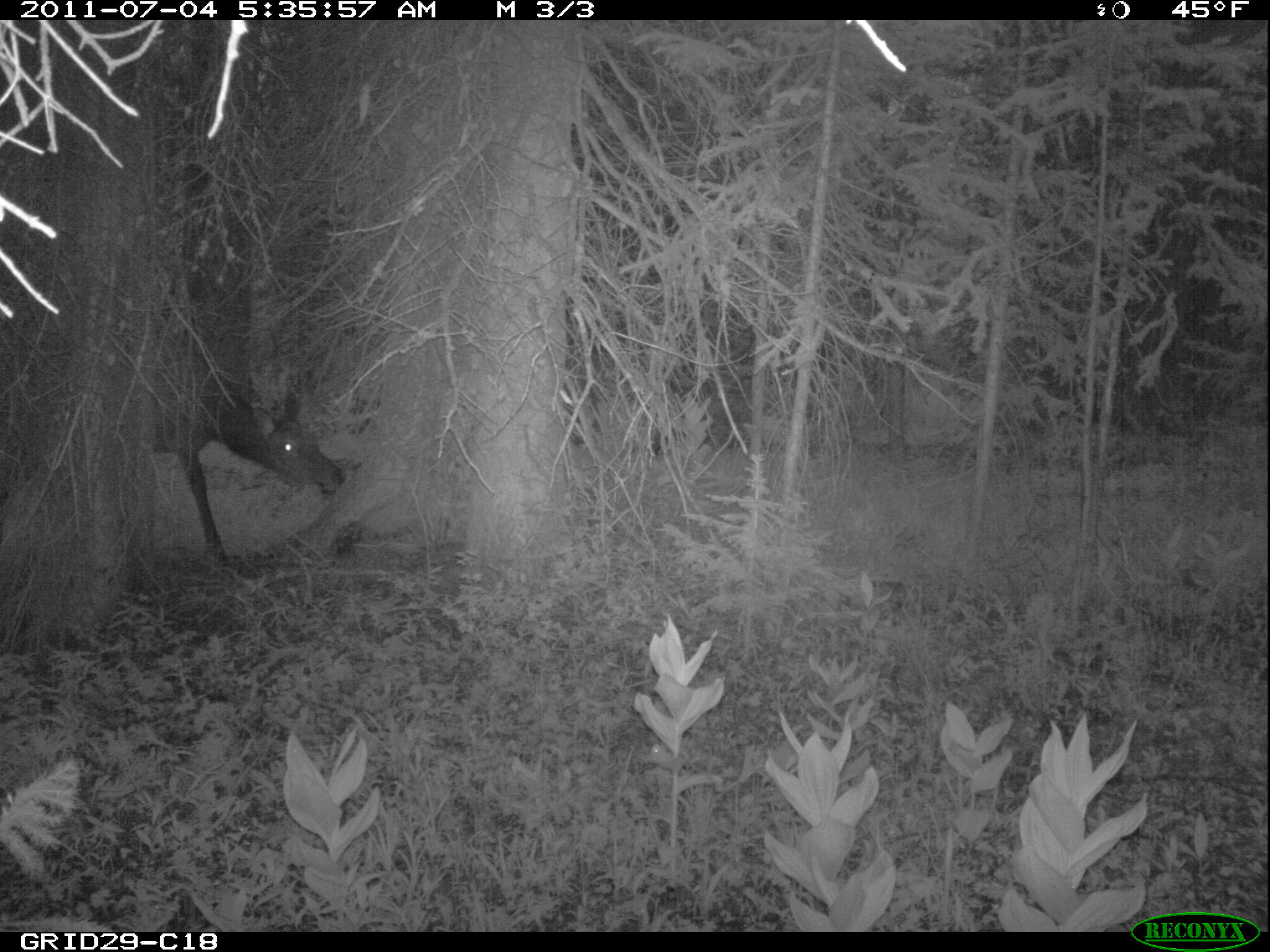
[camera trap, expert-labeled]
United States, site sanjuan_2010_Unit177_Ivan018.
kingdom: Animalia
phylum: Chordata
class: Mammalia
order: Artiodactyla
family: Cervidae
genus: Cervus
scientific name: Cervus elaphus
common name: red deer